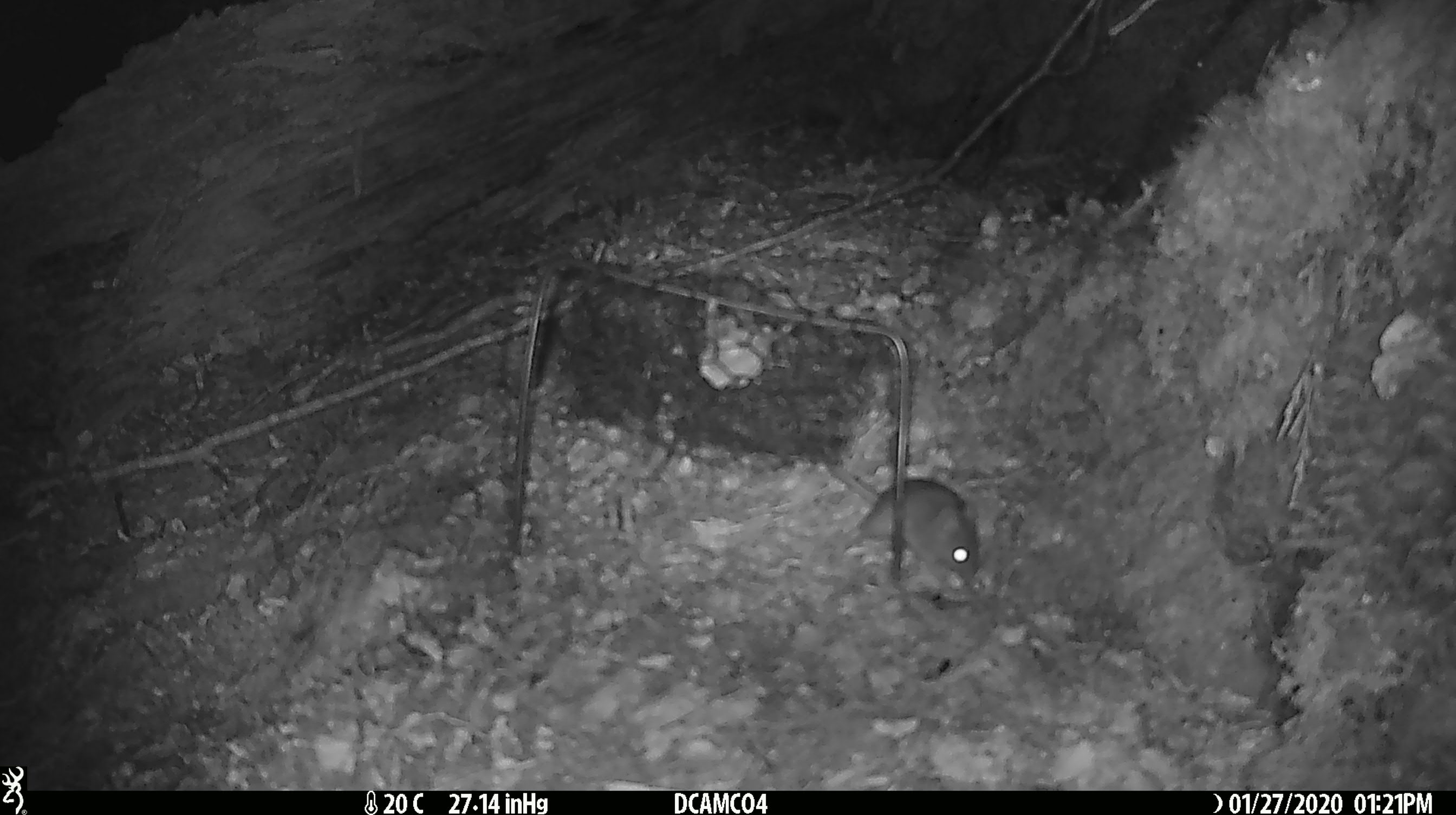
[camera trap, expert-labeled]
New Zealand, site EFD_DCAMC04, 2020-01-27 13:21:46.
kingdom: Animalia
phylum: Chordata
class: Mammalia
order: Rodentia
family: Muridae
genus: Mus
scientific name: Mus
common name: mouse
Mouse (Mus).